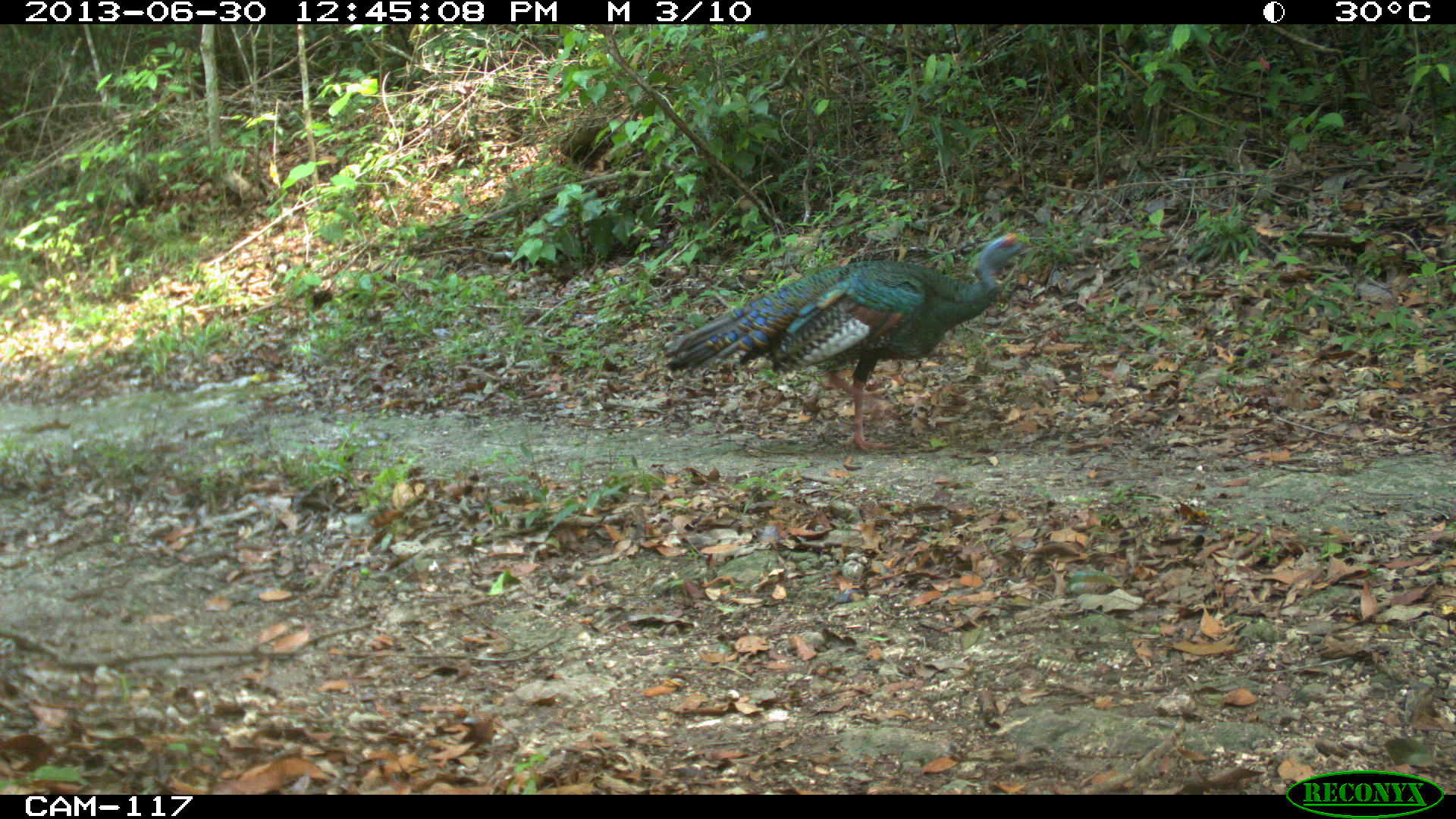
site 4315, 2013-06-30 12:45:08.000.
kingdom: Animalia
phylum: Chordata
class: Aves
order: Galliformes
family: Phasianidae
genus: Meleagris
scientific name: Meleagris ocellata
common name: ocellated turkey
Meleagris ocellata (ocellated turkey), count 1, sex male.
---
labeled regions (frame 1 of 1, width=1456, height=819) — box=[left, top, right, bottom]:
meleagris ocellata: box=[663, 229, 1028, 451]